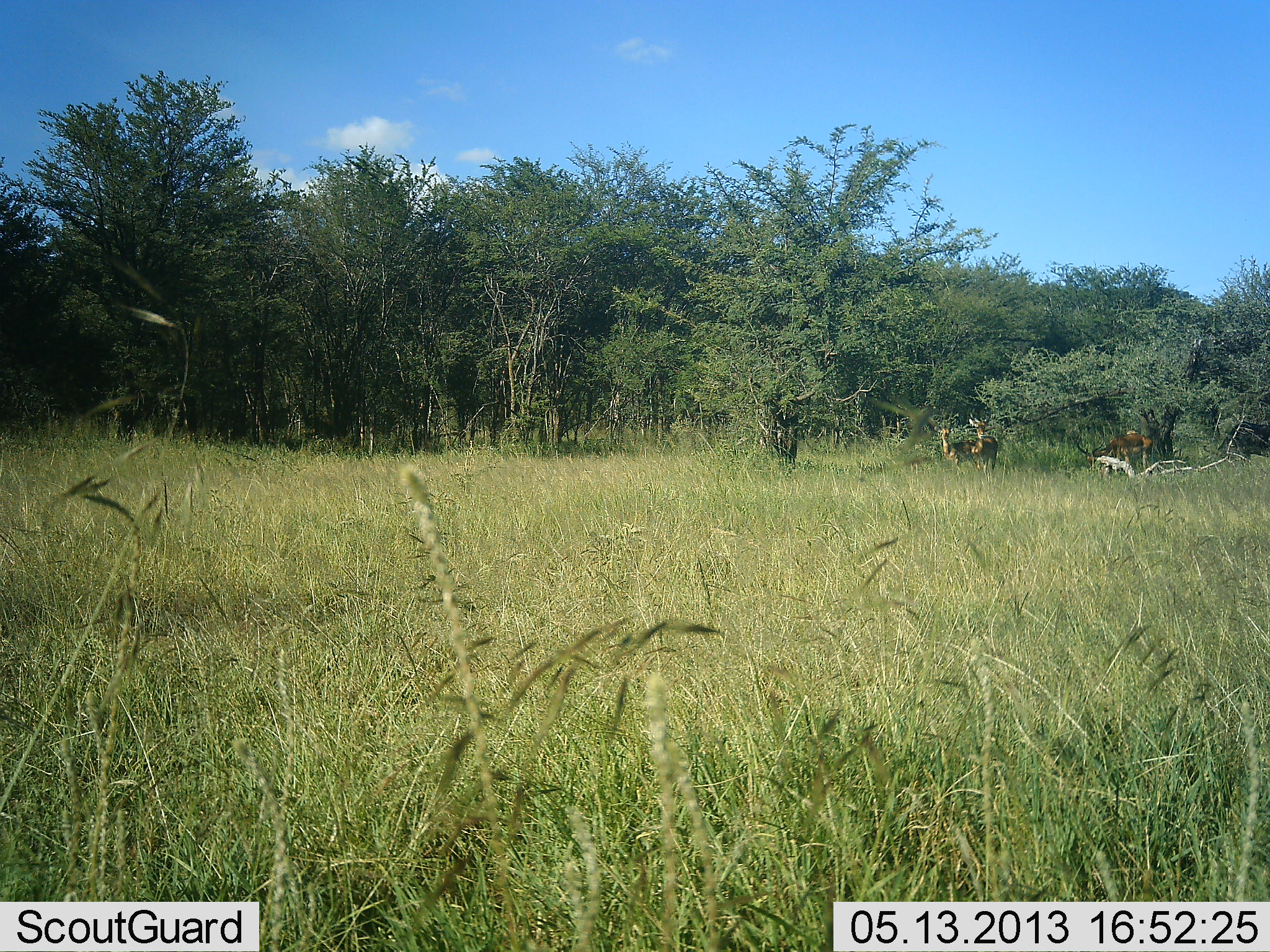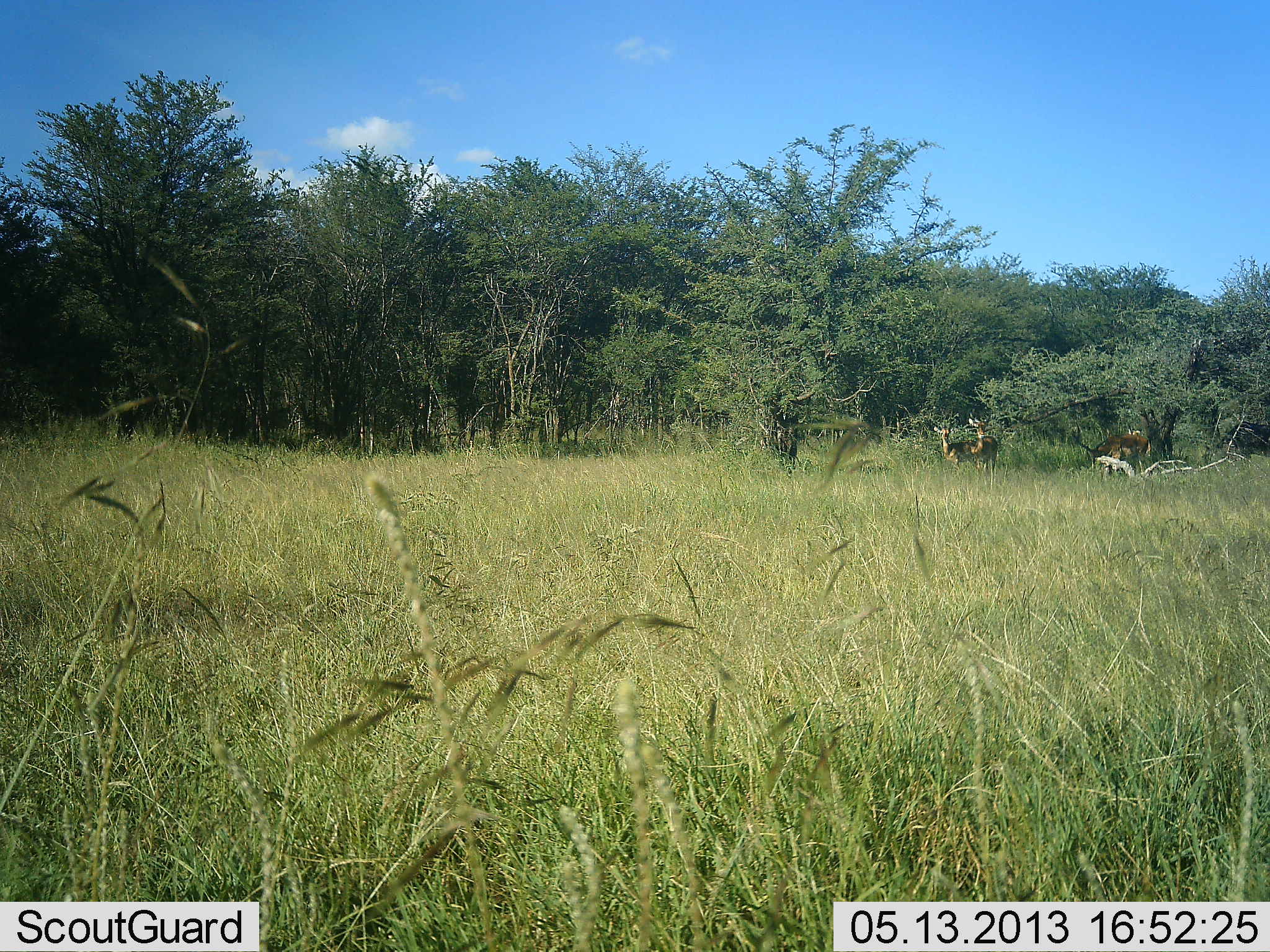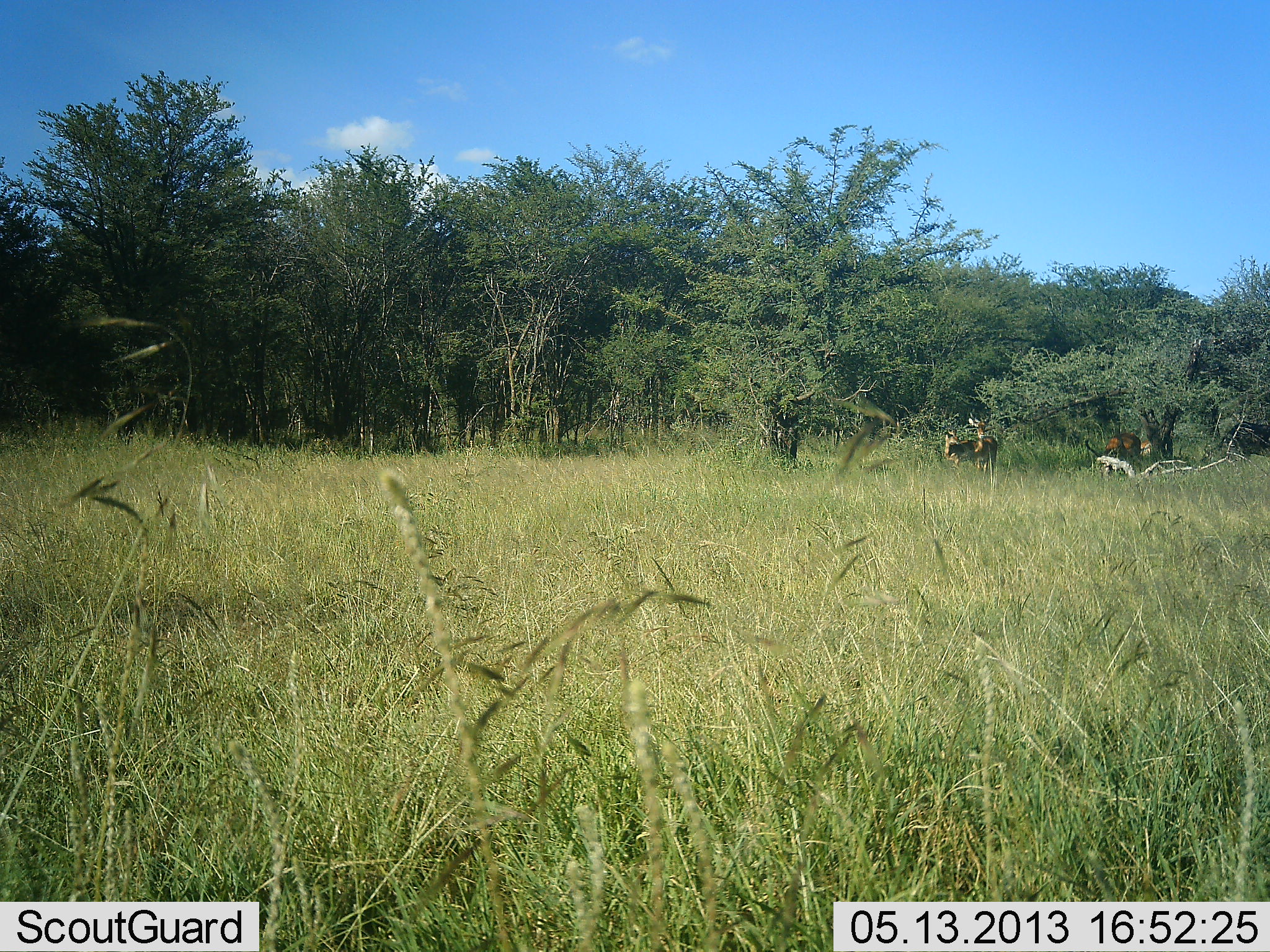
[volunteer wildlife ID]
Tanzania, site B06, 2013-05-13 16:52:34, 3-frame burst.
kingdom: Animalia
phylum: Chordata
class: Mammalia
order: Artiodactyla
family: Bovidae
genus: Aepyceros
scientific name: Aepyceros melampus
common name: impala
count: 3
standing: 100%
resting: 0%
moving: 12%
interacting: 0%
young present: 0%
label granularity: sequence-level